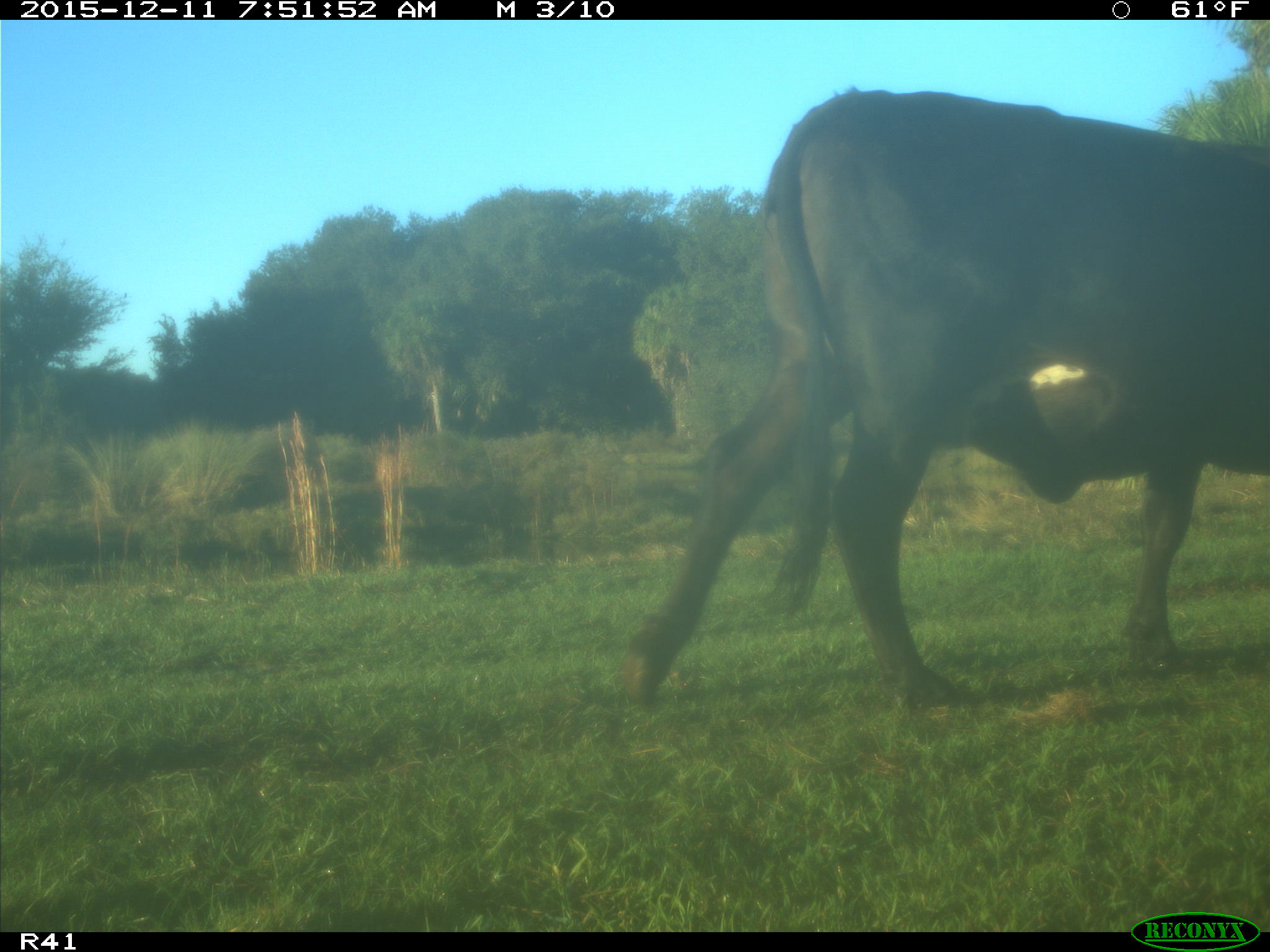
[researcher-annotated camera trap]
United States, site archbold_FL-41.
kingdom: Animalia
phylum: Chordata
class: Mammalia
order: Artiodactyla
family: Bovidae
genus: Bos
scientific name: Bos taurus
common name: domestic cow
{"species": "Bos taurus (domestic cow)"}